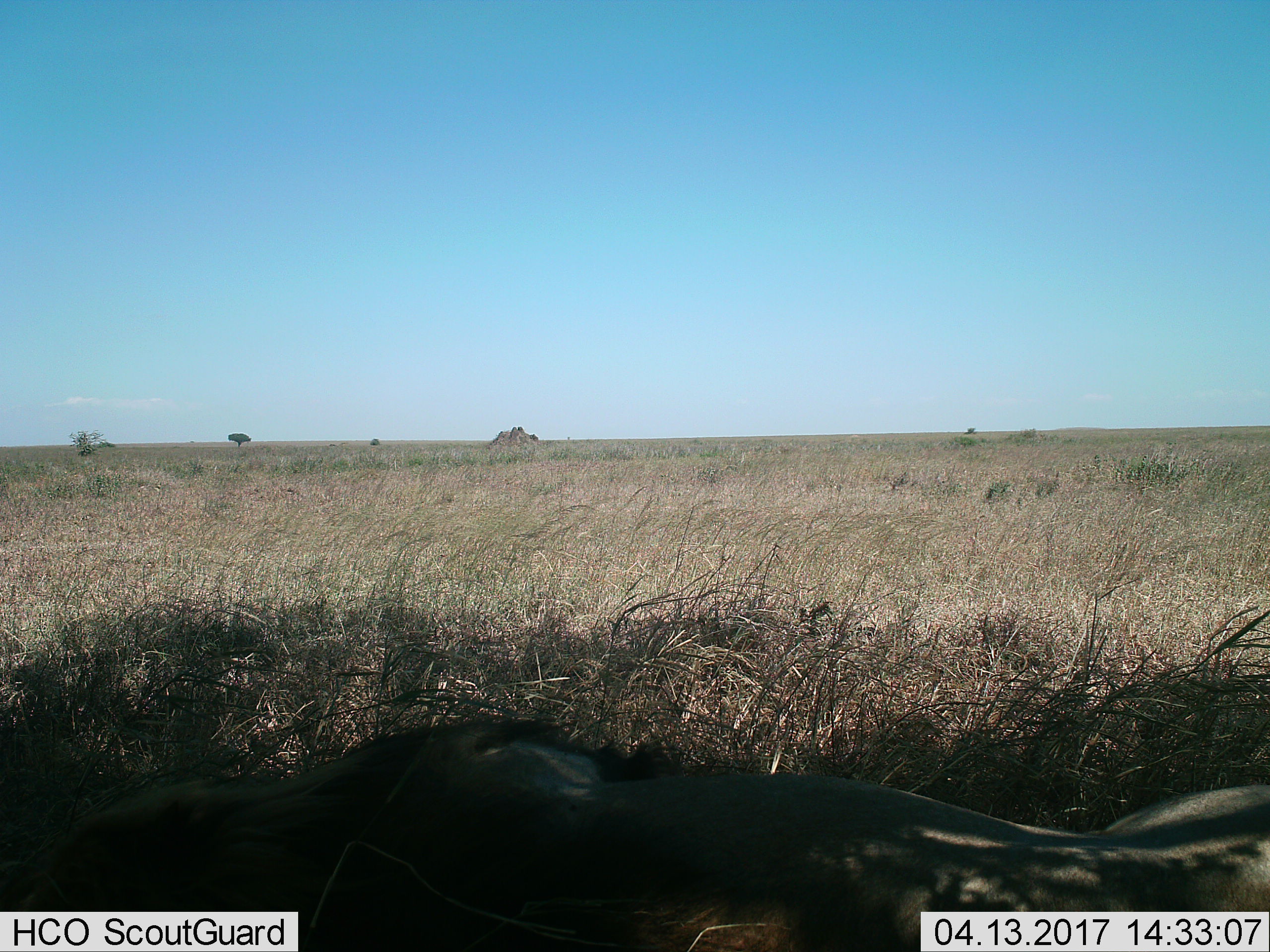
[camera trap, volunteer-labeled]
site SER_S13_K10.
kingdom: Animalia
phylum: Chordata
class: Mammalia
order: Carnivora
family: Felidae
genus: Panthera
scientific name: Panthera leo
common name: lion male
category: lionmale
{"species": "lionmale (lion male) (Panthera leo)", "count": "1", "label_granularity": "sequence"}